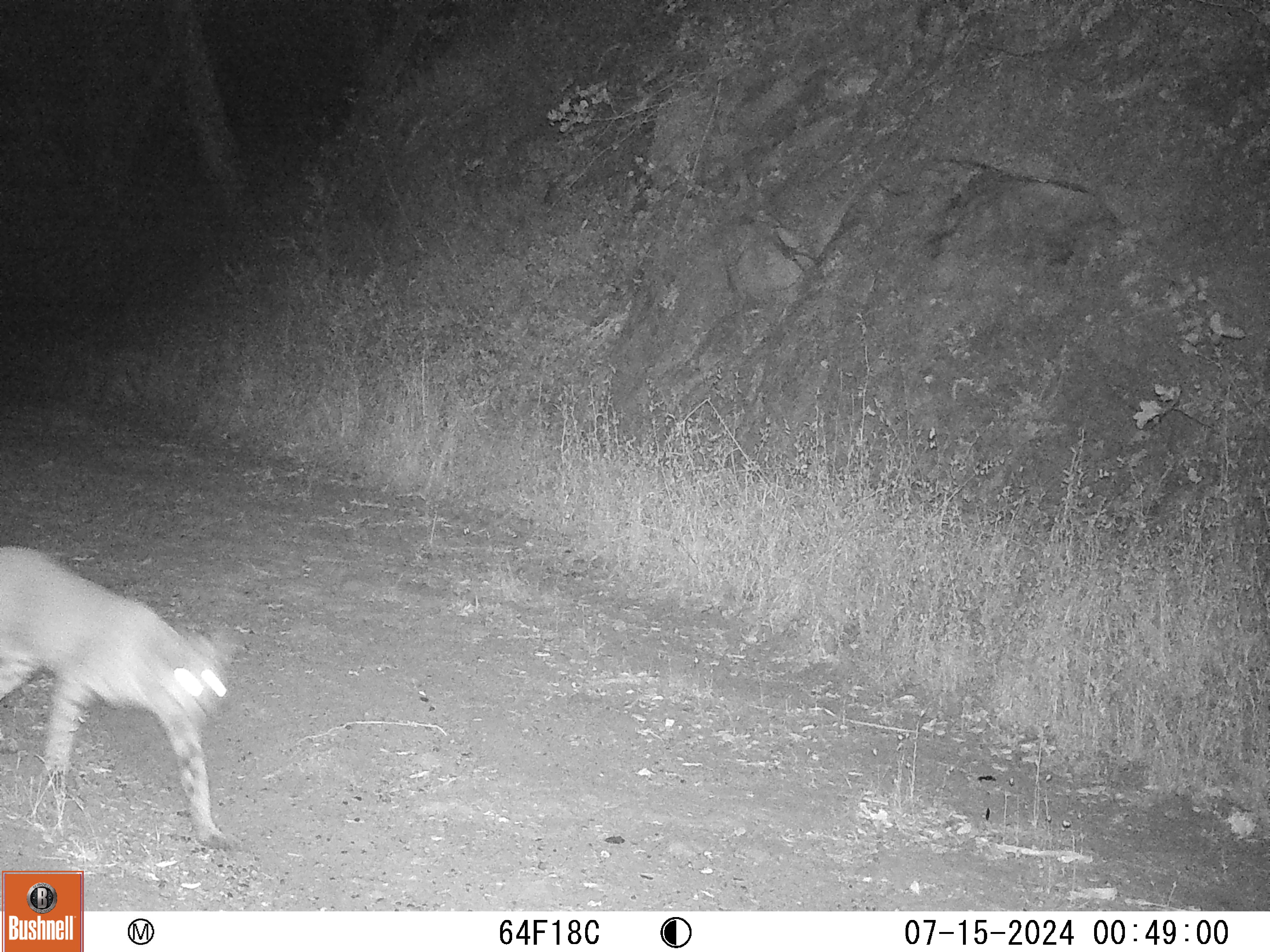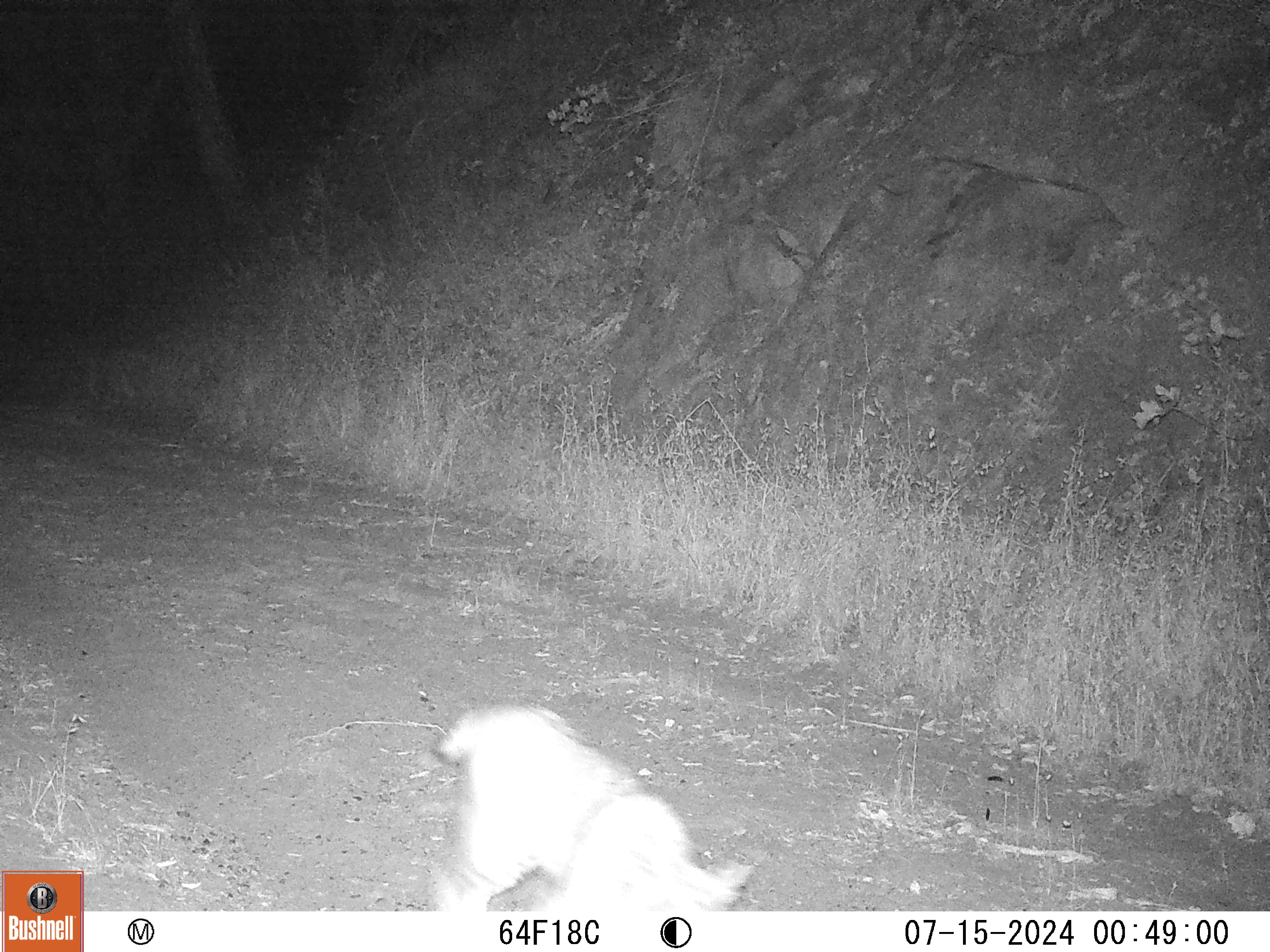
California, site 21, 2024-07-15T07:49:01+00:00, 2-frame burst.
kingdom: Animalia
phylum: Chordata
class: Mammalia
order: Carnivora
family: Felidae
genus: Lynx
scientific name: Lynx rufus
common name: bobcat